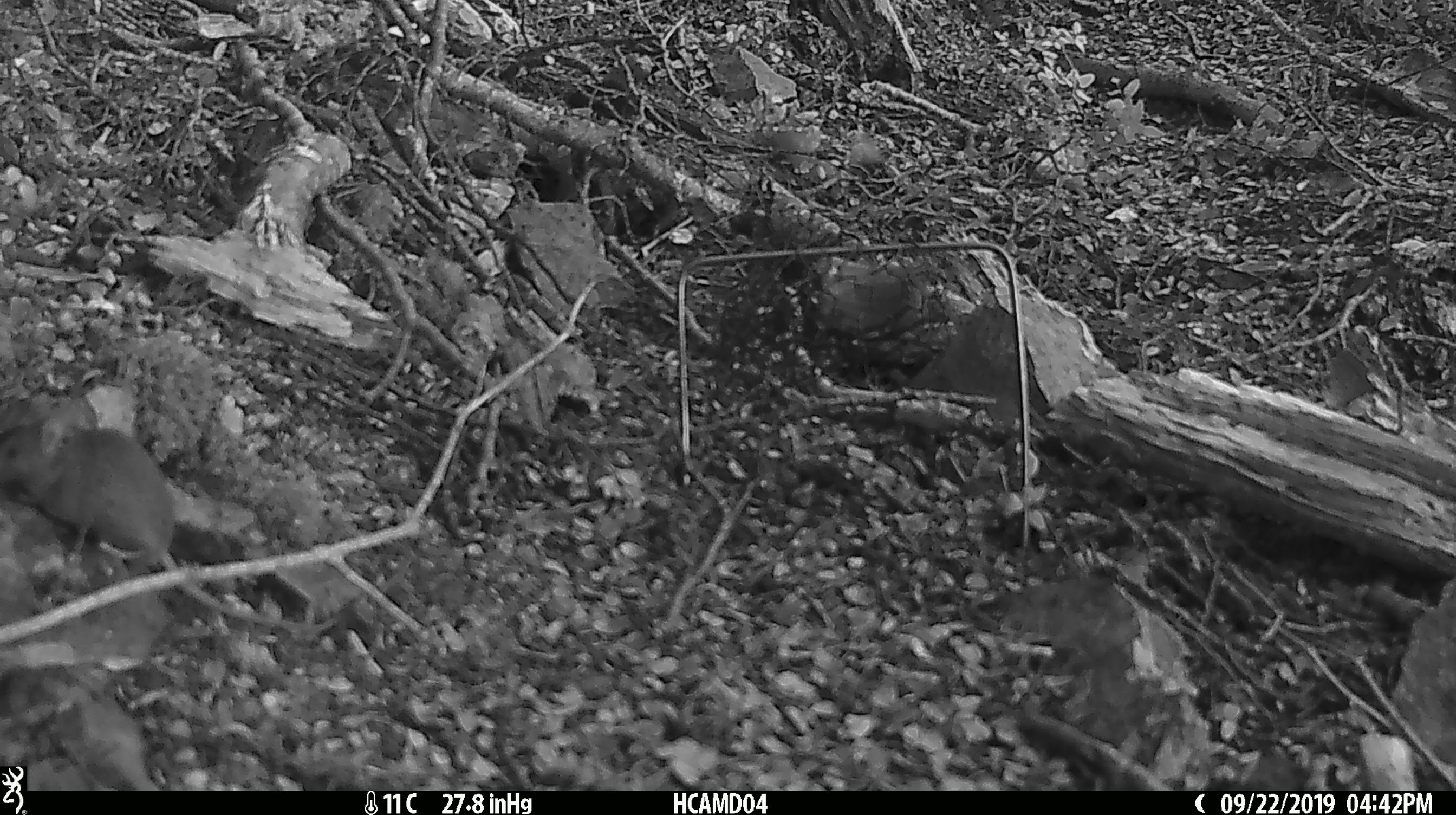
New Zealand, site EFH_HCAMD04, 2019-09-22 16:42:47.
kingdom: Animalia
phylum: Chordata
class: Mammalia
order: Rodentia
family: Muridae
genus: Mus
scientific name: Mus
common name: mouse